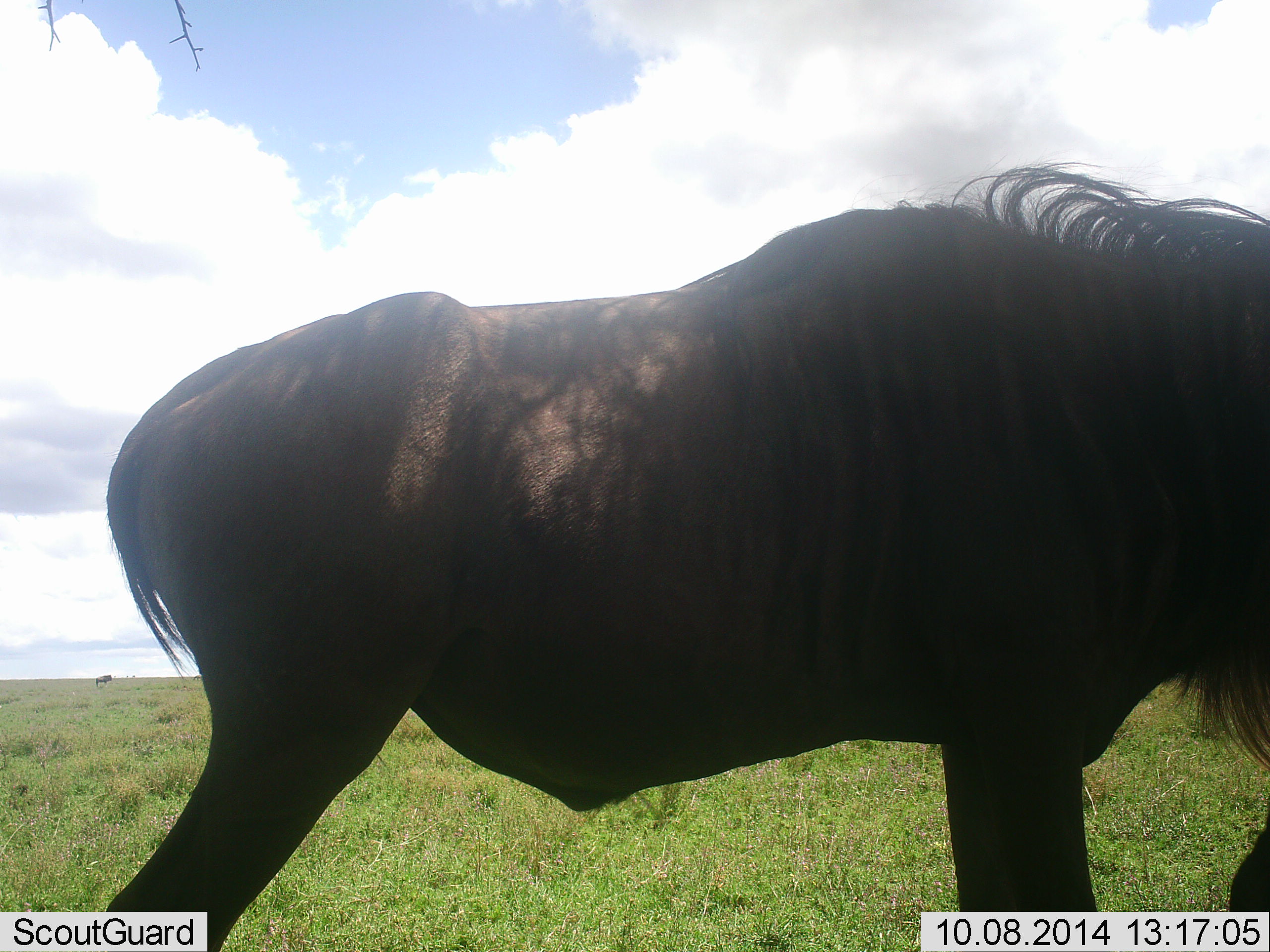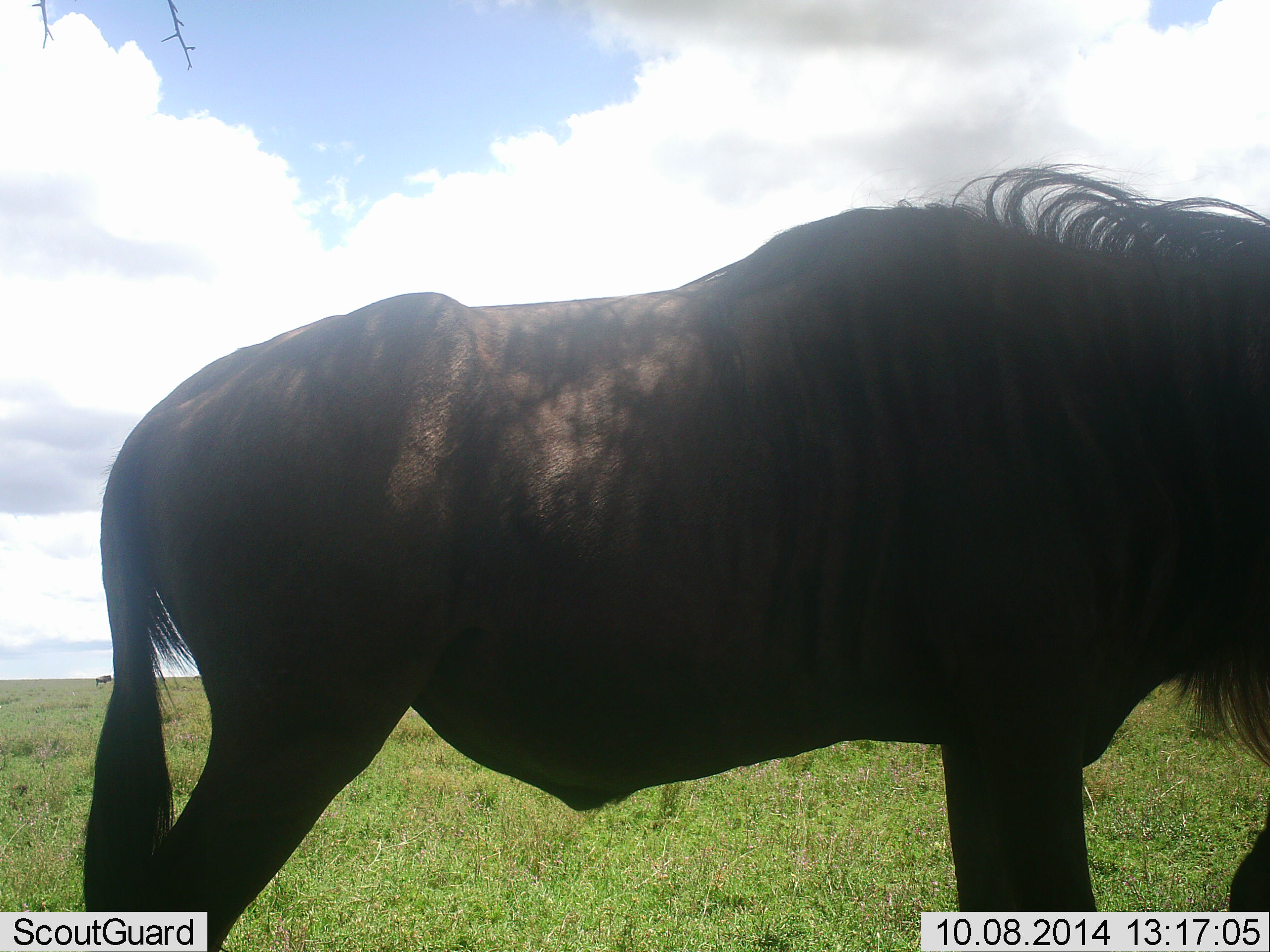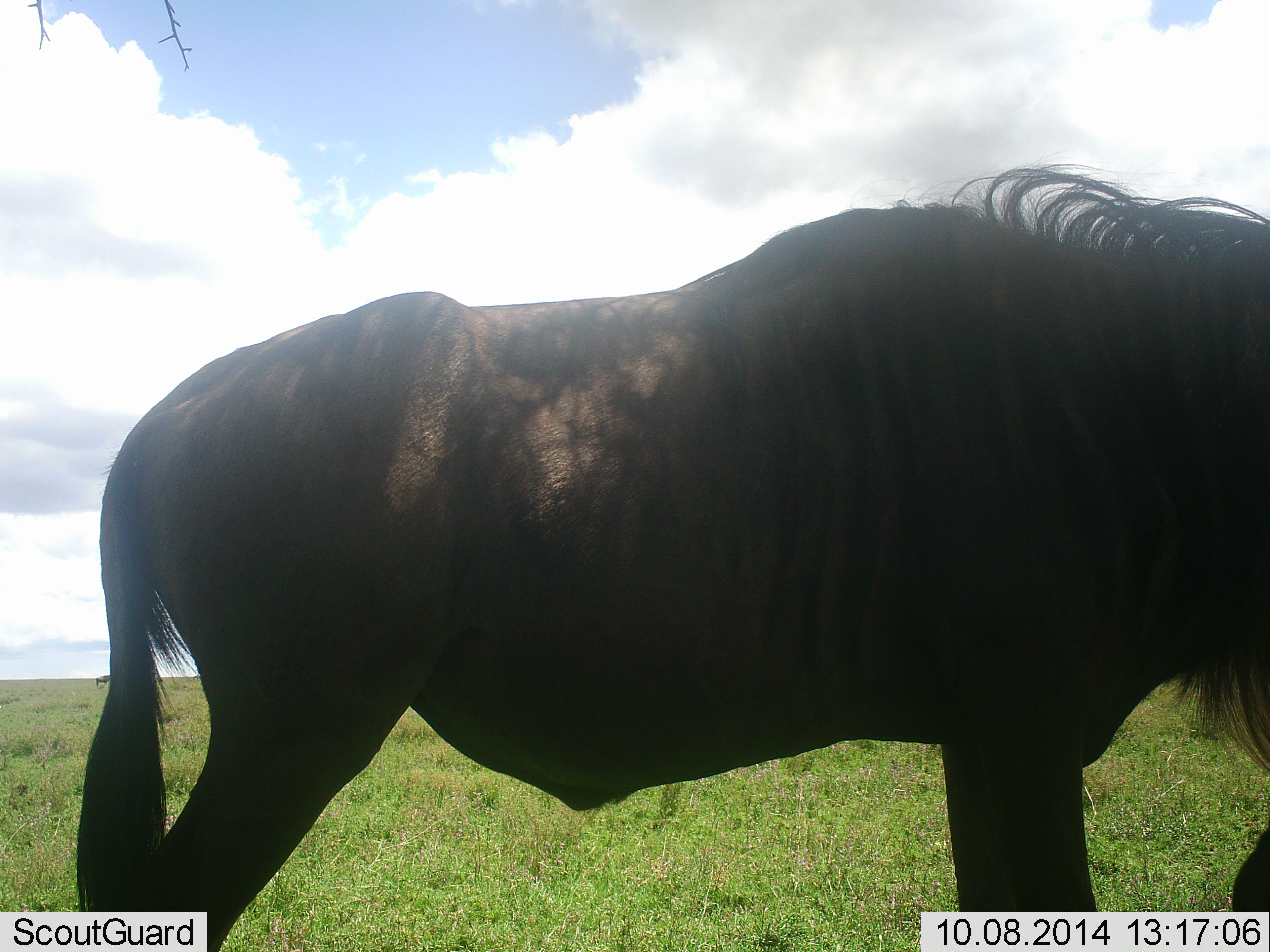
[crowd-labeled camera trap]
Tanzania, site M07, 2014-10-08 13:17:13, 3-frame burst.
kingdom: Animalia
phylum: Chordata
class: Mammalia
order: Artiodactyla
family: Bovidae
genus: Connochaetes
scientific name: Connochaetes taurinus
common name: blue wildebeest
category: wildebeest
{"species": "wildebeest (blue wildebeest) (Connochaetes taurinus)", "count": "1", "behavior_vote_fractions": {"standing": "90%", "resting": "30%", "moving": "10%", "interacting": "0%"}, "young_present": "0%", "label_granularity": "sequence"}